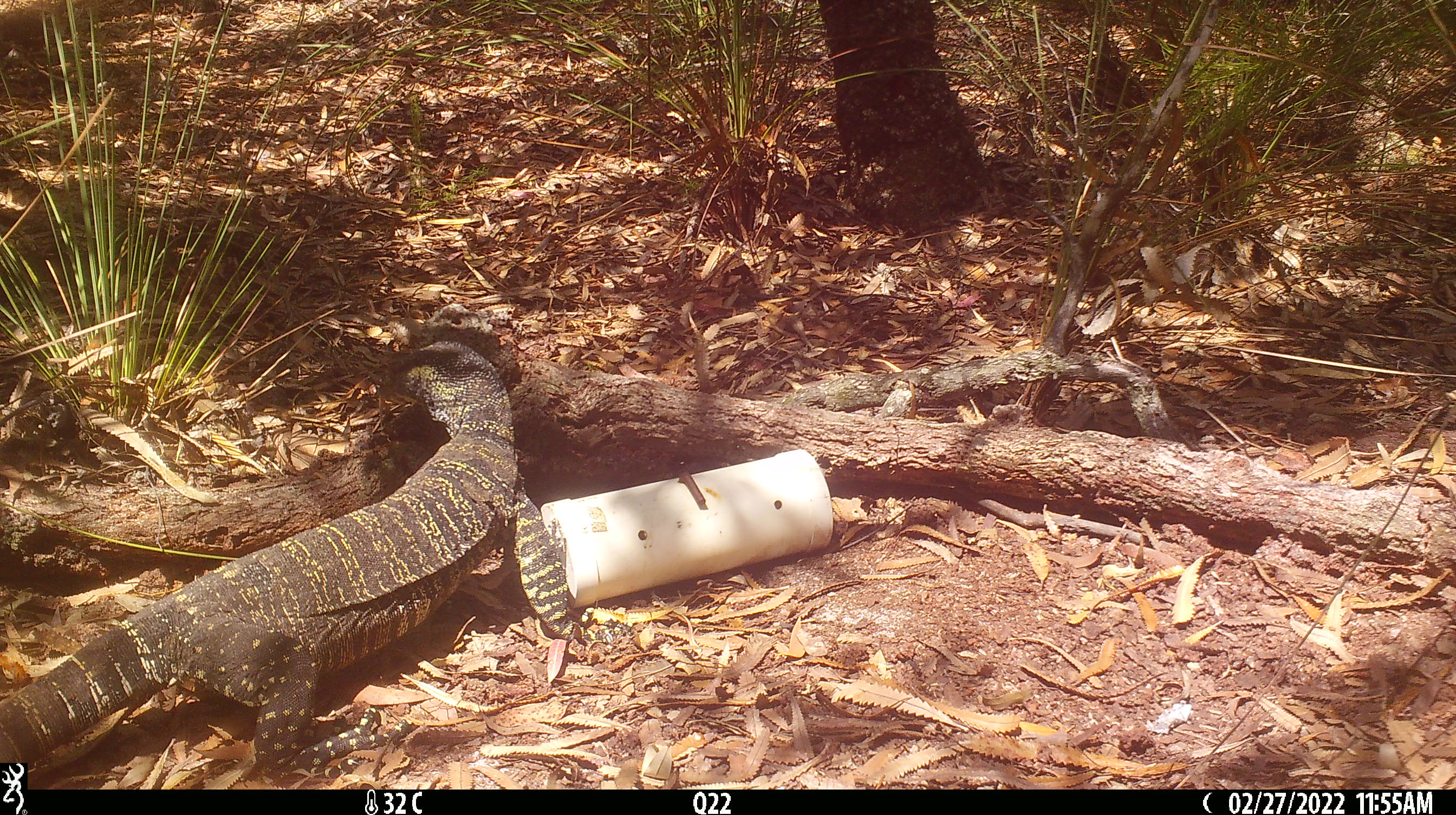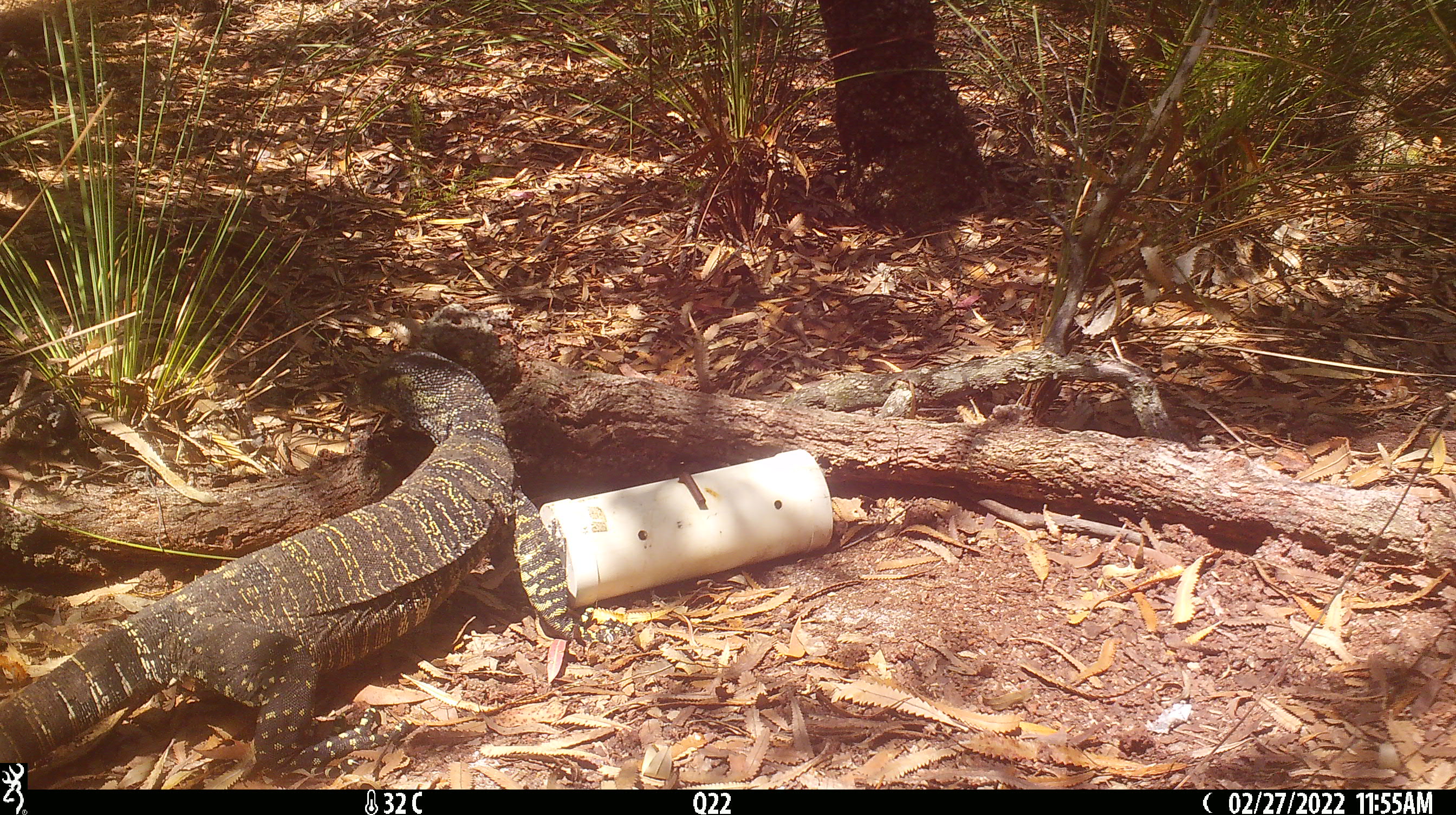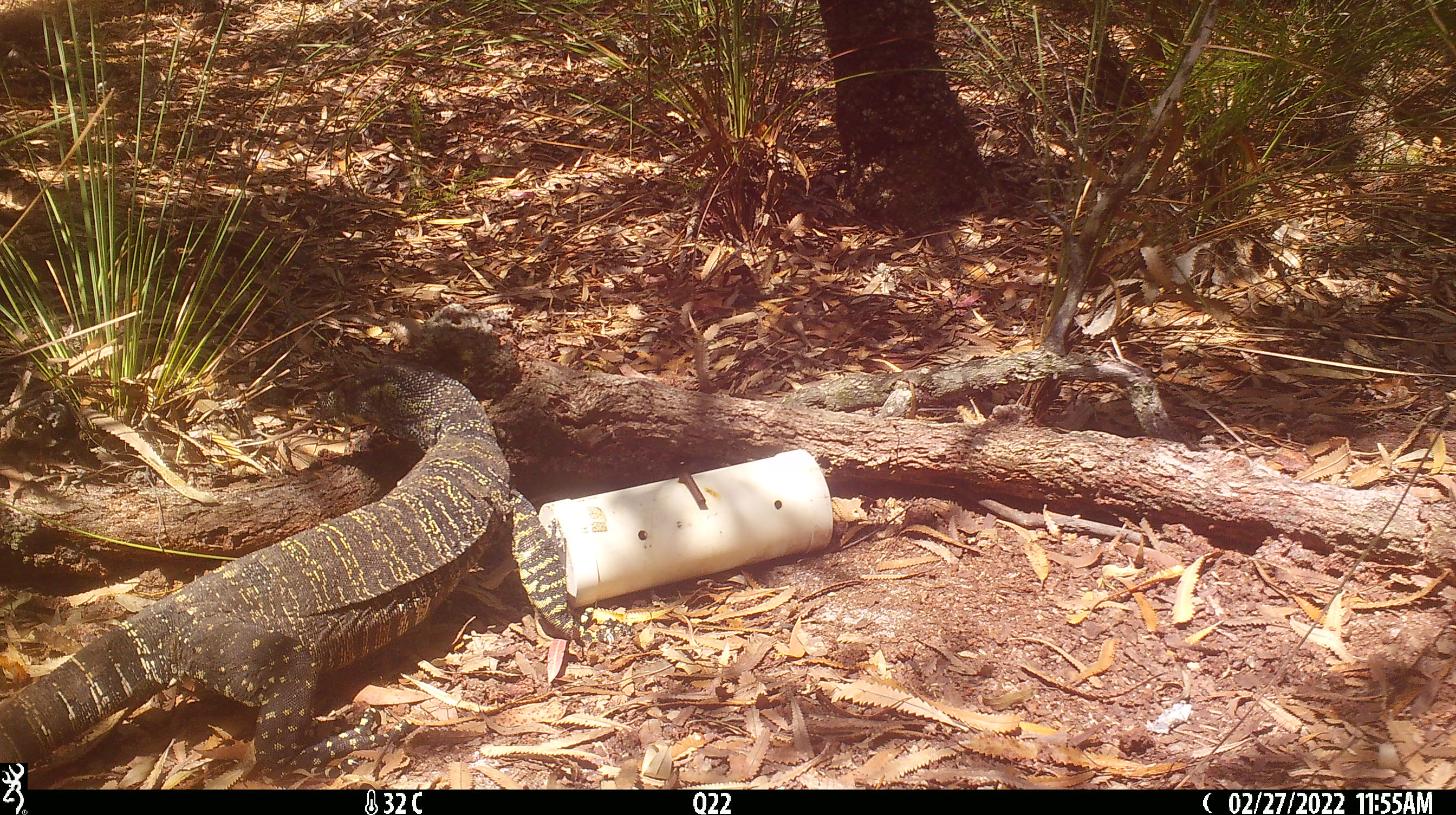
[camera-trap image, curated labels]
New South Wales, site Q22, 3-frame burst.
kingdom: Animalia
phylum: Chordata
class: Reptilia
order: Squamata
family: Varanidae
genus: Varanus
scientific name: Varanus varius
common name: lace monitor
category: goanna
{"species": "goanna (lace monitor) (Varanus varius)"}